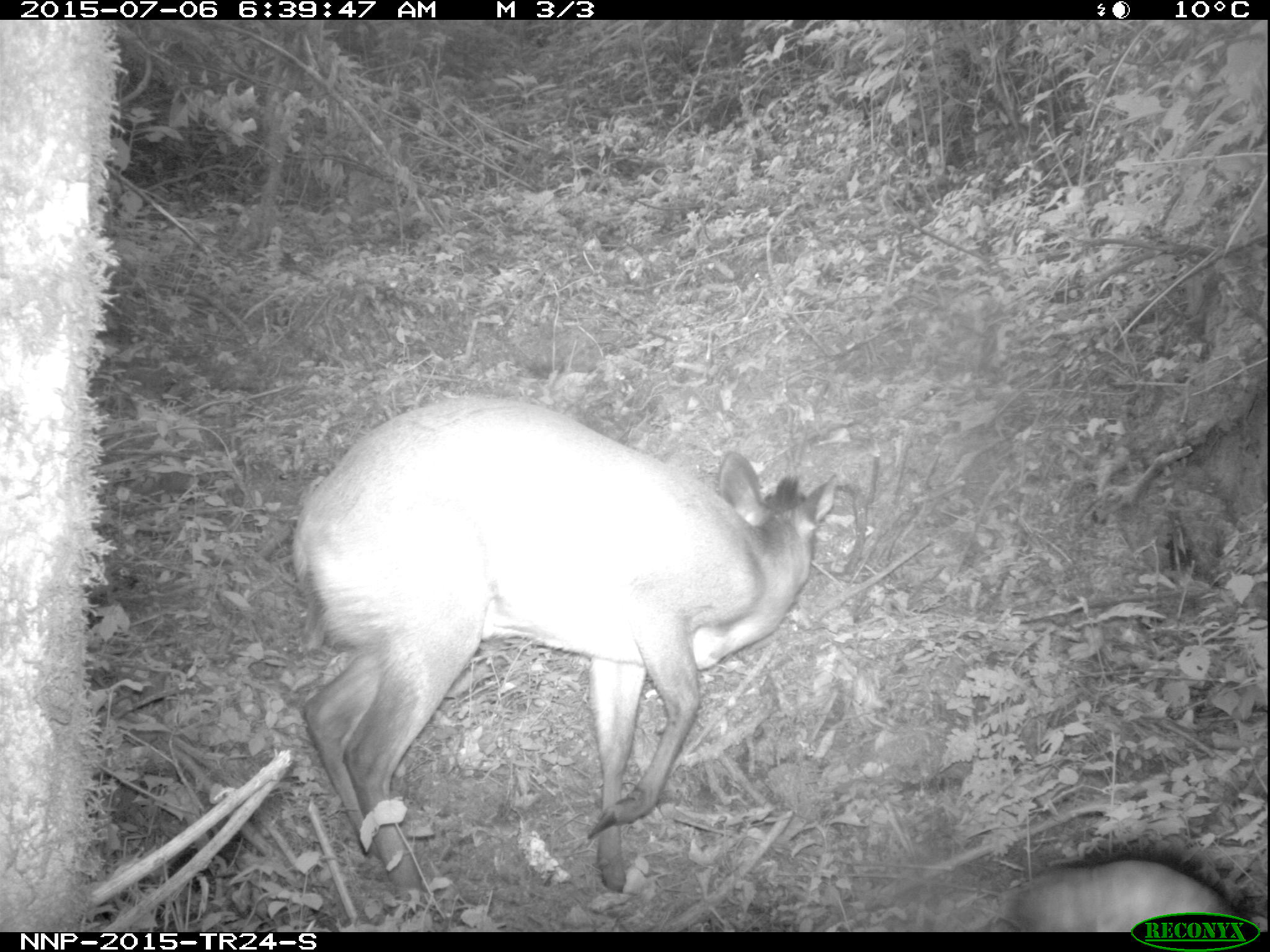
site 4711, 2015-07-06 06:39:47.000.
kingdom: Animalia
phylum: Chordata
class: Mammalia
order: Artiodactyla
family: Bovidae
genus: Cephalophus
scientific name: Cephalophus nigrifrons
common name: black-fronted duiker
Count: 1.